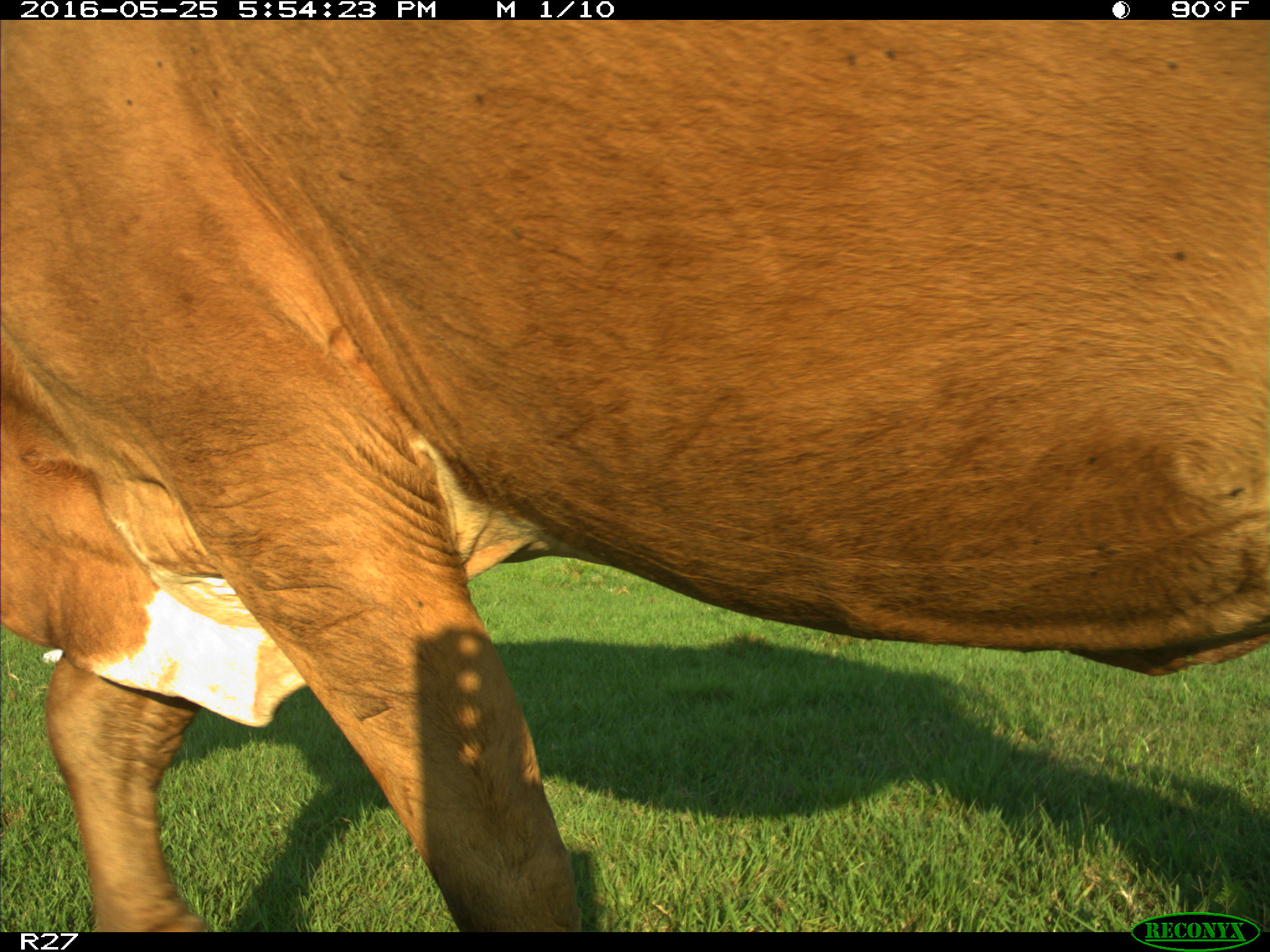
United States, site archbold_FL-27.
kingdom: Animalia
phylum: Chordata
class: Mammalia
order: Artiodactyla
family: Bovidae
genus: Bos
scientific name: Bos taurus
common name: domestic cow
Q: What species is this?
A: Bos taurus (domestic cow).